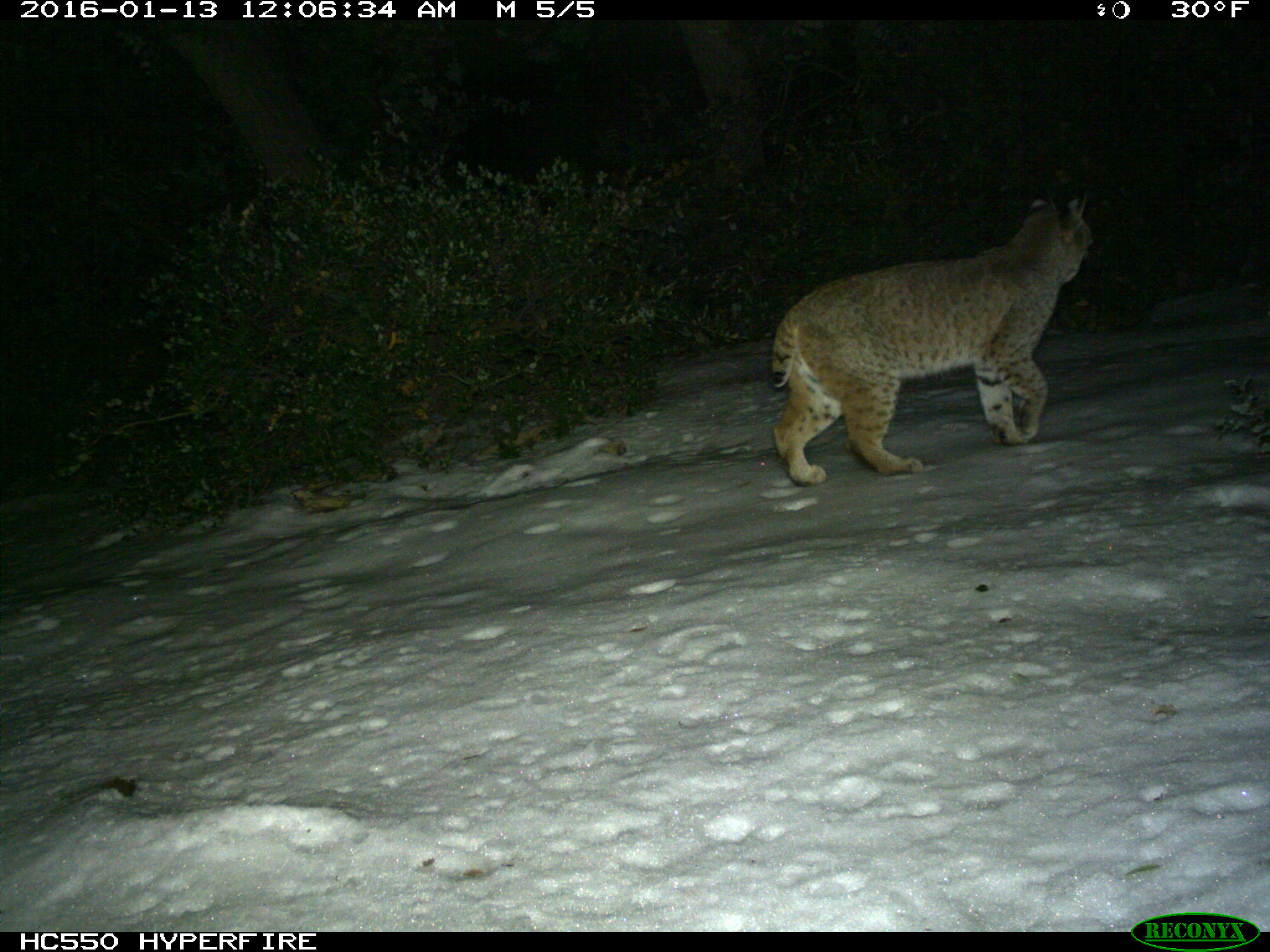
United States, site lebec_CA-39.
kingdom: Animalia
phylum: Chordata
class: Mammalia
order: Carnivora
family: Felidae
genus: Lynx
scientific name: Lynx rufus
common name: bobcat